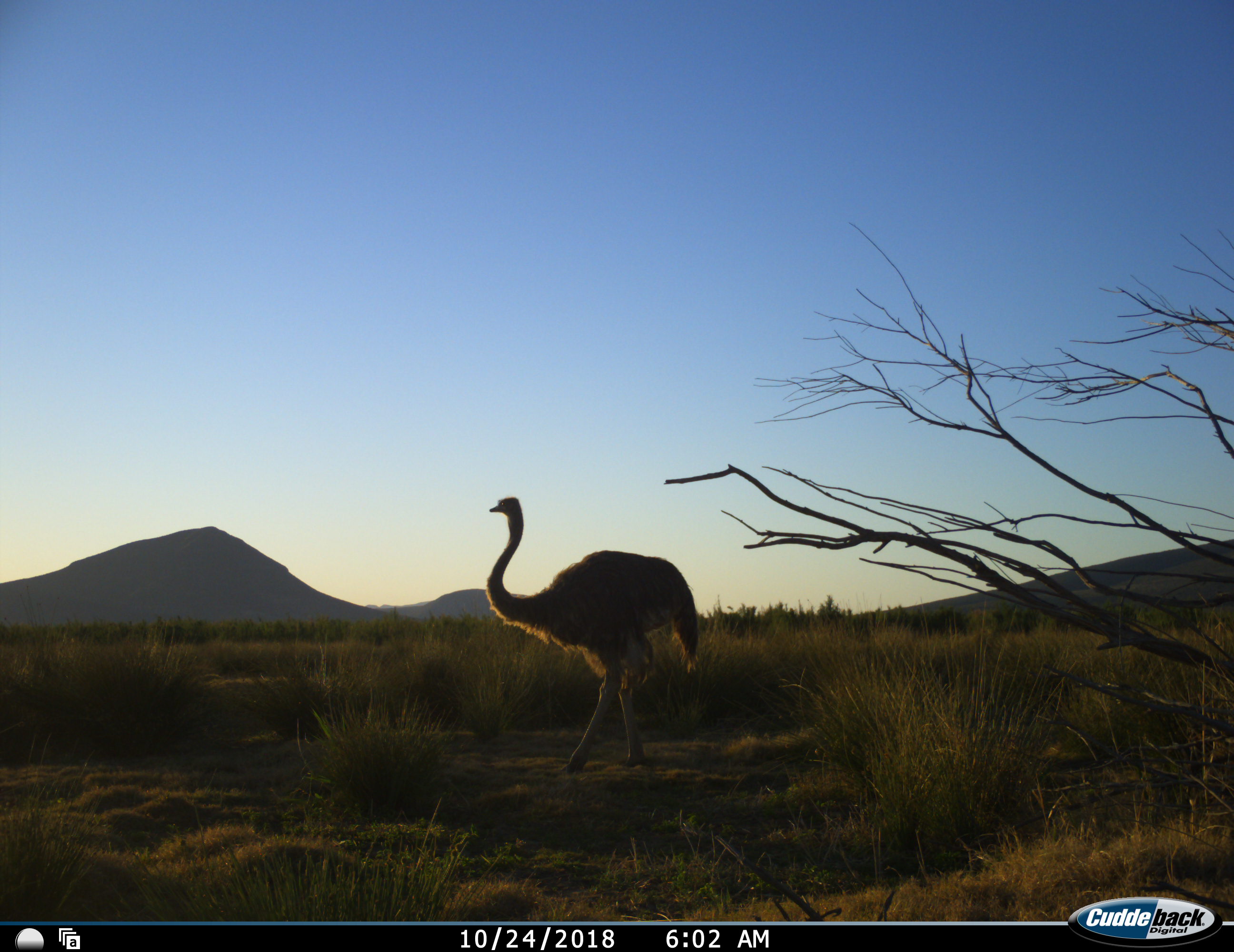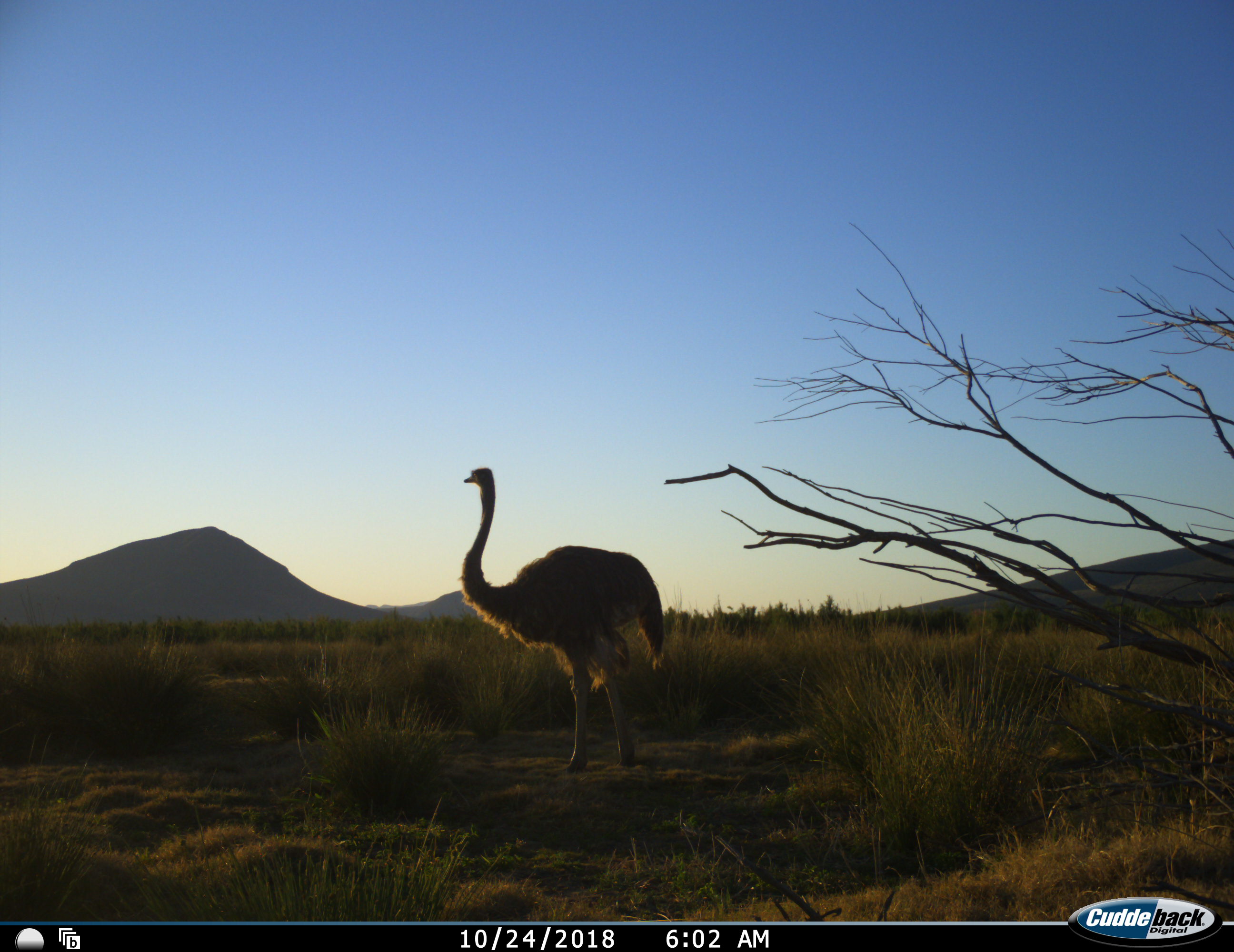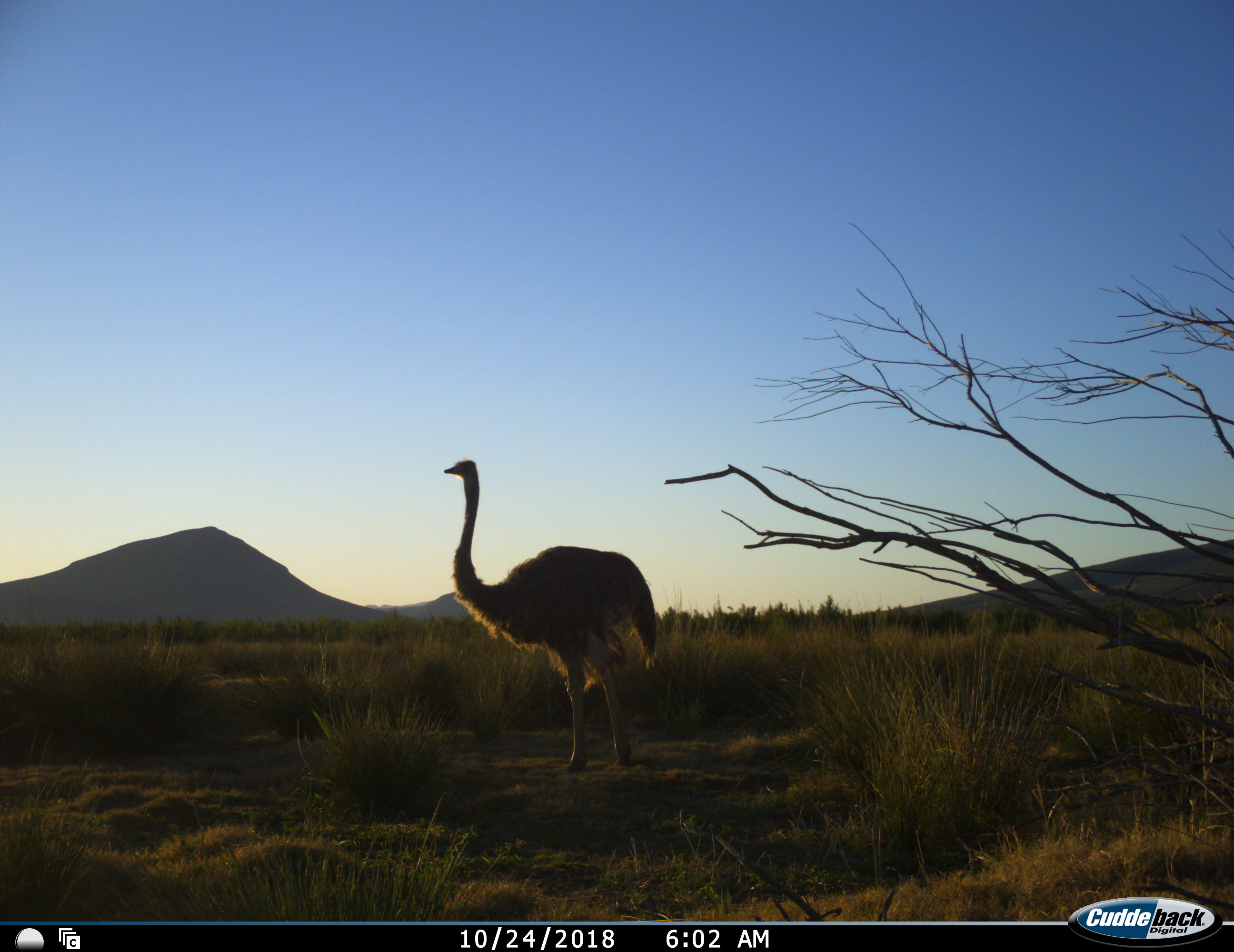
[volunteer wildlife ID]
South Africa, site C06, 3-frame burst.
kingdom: Animalia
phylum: Chordata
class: Aves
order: Struthioniformes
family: Struthionidae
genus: Struthio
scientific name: Struthio camelus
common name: ostrich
Ostrich (Struthio camelus), count 1. Behavior (volunteer vote fractions): standing 89%, resting 0%, moving 22%, interacting 0%. Young present (vote fraction): 0%. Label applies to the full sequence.